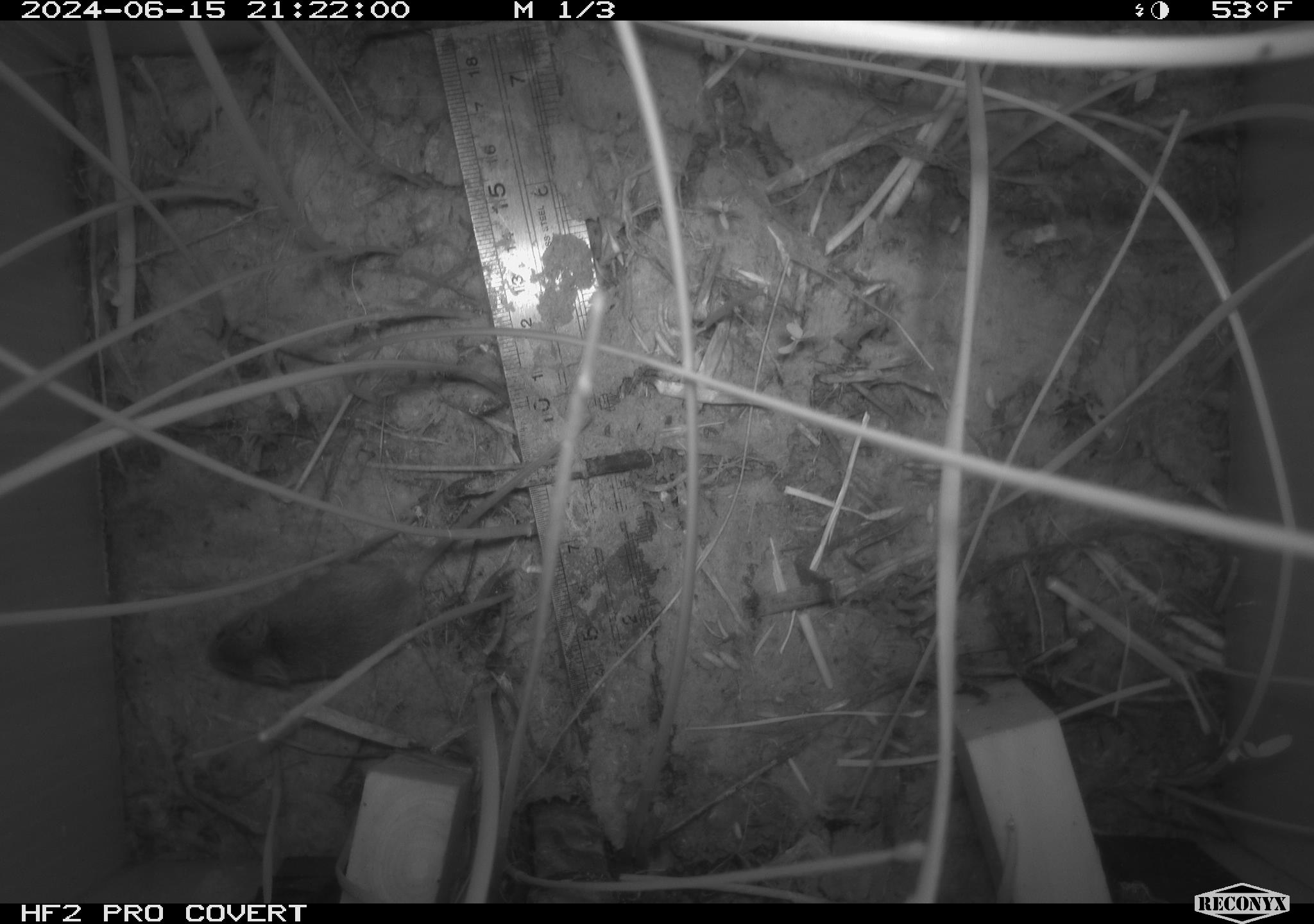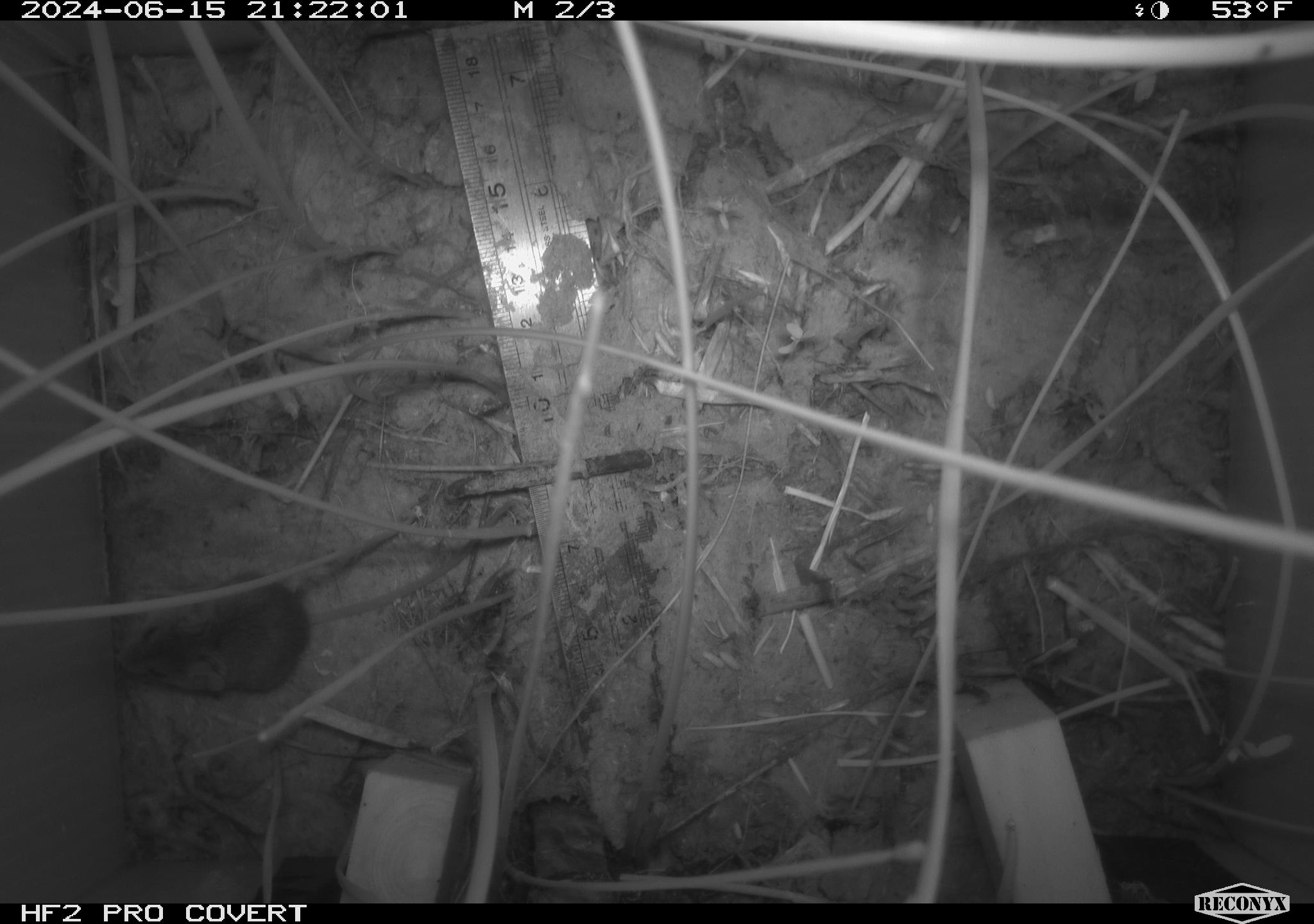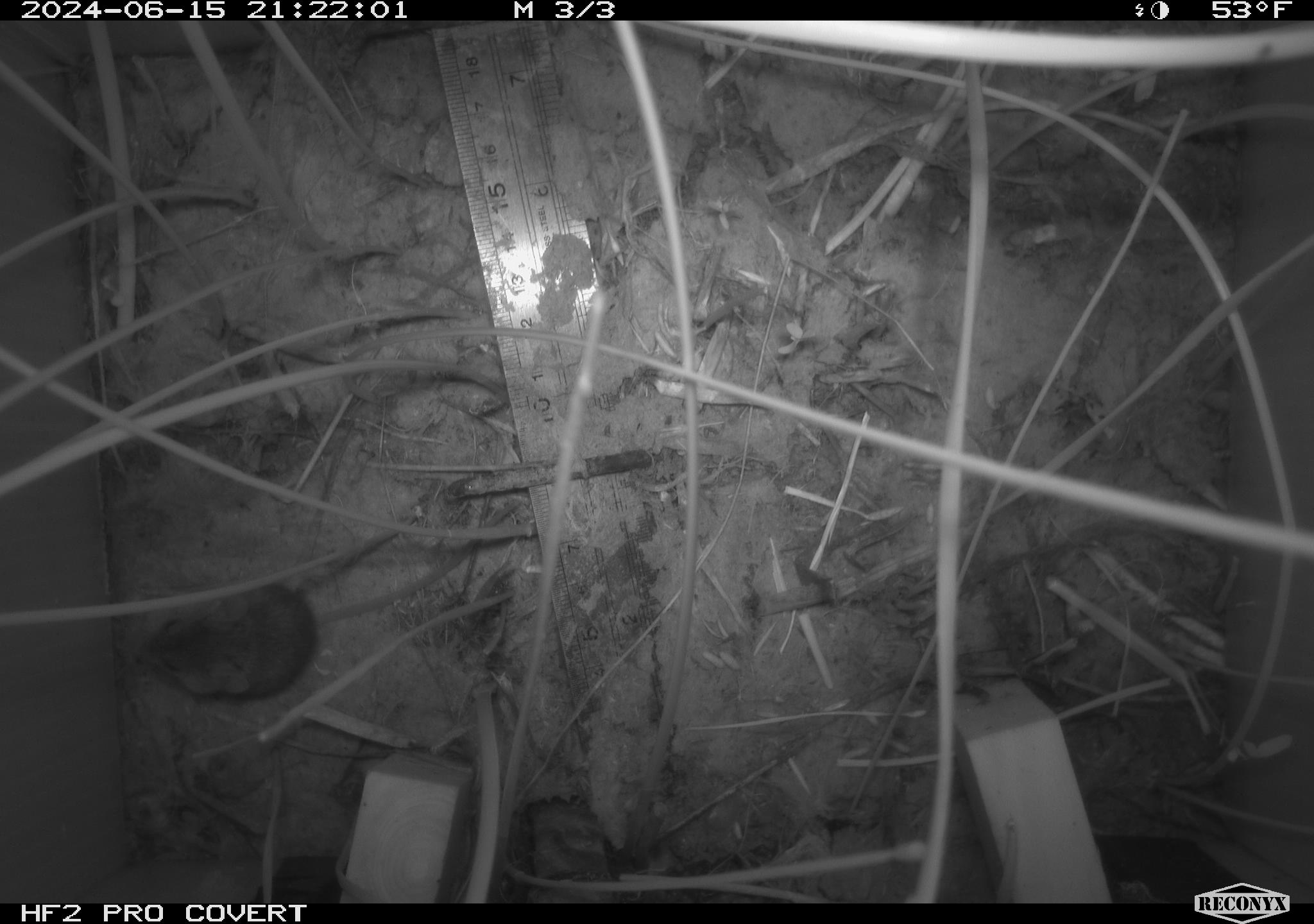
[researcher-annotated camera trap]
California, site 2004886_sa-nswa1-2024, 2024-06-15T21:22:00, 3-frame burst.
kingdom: Animalia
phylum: Chordata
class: Mammalia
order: Rodentia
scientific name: Rodentia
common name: rodent